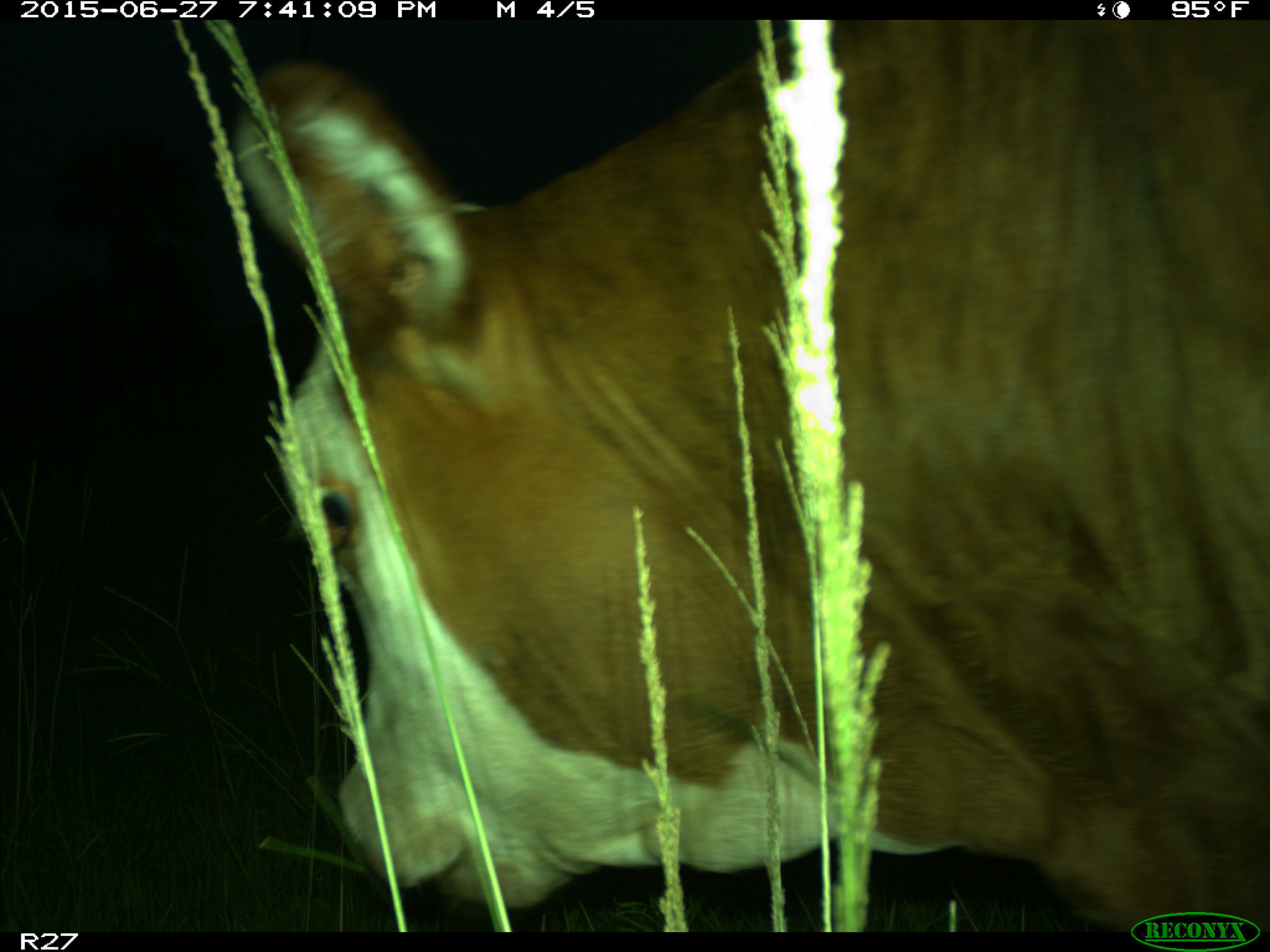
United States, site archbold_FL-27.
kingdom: Animalia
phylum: Chordata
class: Mammalia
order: Artiodactyla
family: Bovidae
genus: Bos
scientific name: Bos taurus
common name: domestic cow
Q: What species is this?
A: Bos taurus (domestic cow).